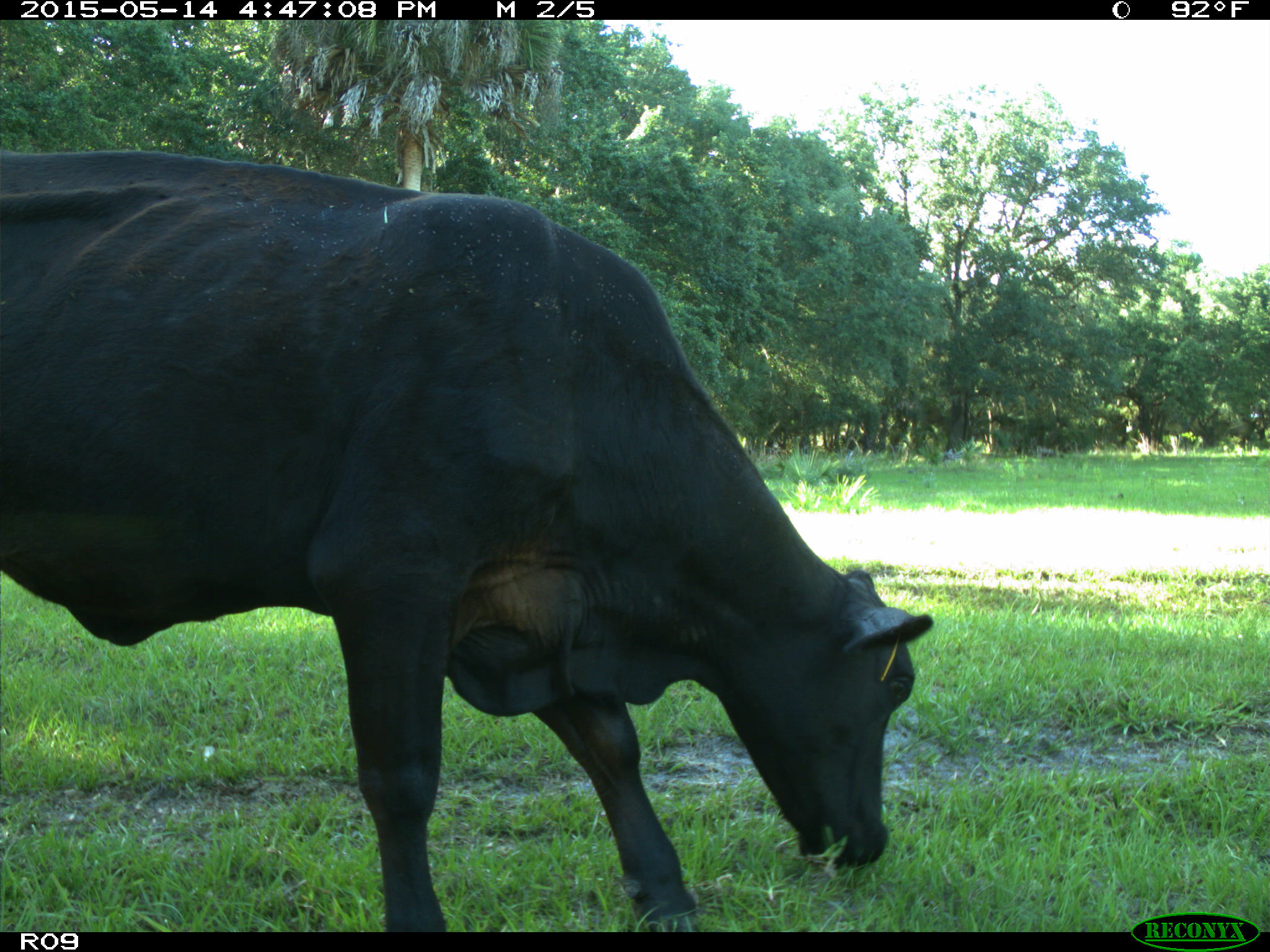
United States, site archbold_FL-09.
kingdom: Animalia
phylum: Chordata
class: Mammalia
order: Artiodactyla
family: Bovidae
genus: Bos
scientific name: Bos taurus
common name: domestic cow